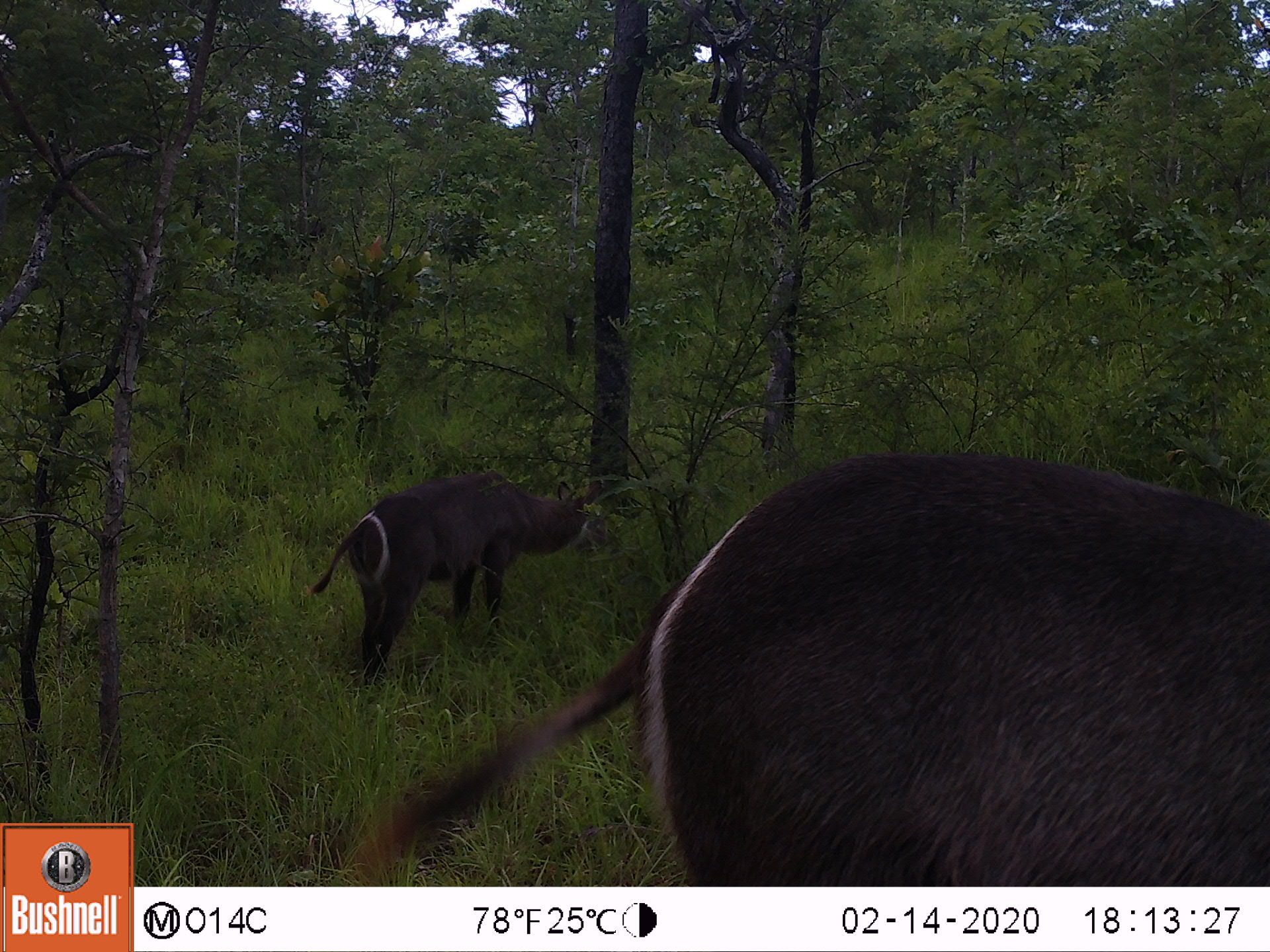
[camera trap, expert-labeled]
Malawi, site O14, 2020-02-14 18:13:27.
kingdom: Animalia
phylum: Chordata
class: Mammalia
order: Artiodactyla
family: Bovidae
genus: Kobus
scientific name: Kobus ellipsiprymnus ellipsiprymnus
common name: common waterbuck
Common waterbuck (Kobus ellipsiprymnus ellipsiprymnus), count 2.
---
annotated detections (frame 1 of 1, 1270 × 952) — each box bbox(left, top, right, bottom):
common waterbuck: bbox(614, 452, 1262, 880); bbox(332, 474, 602, 678)